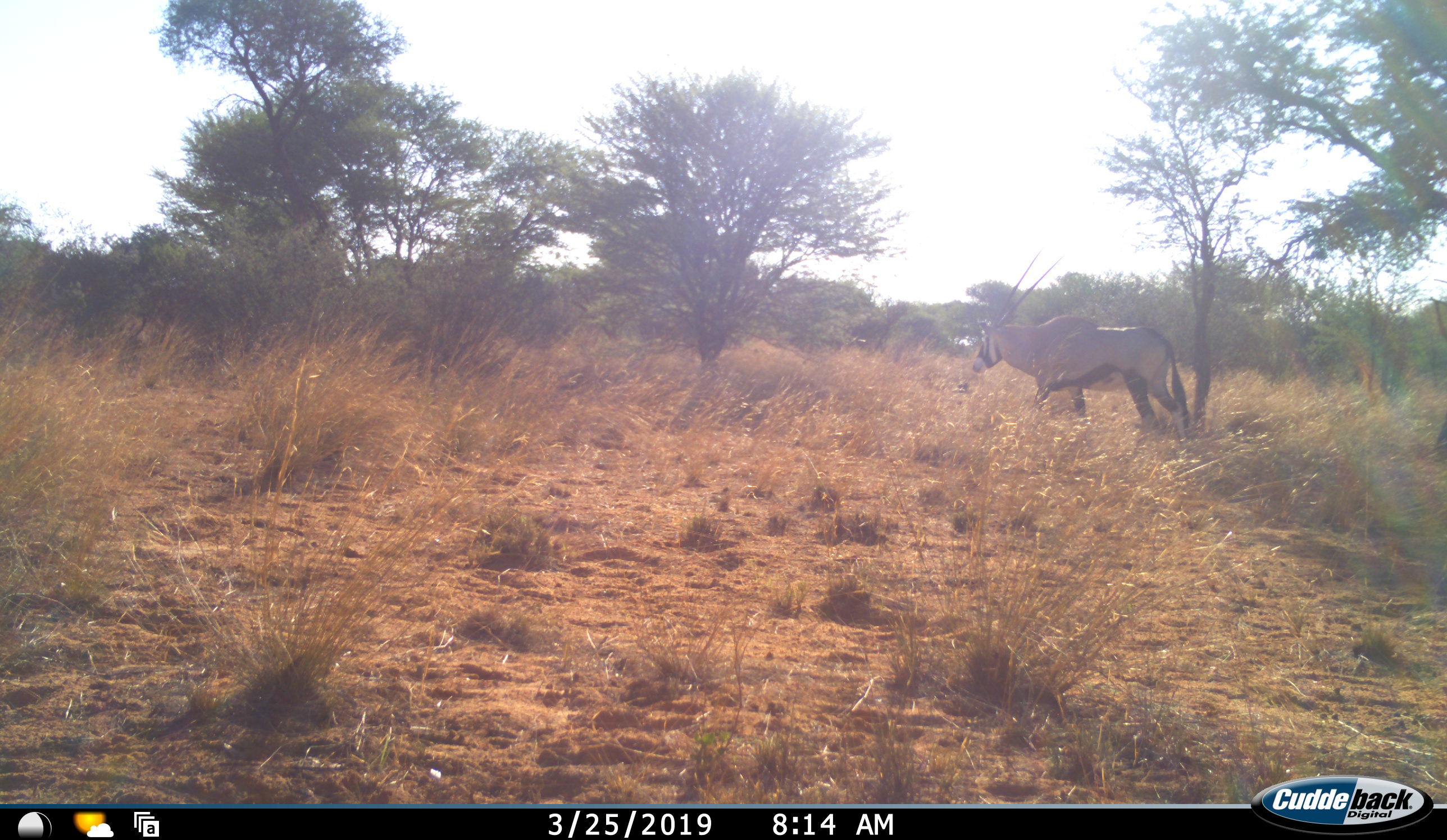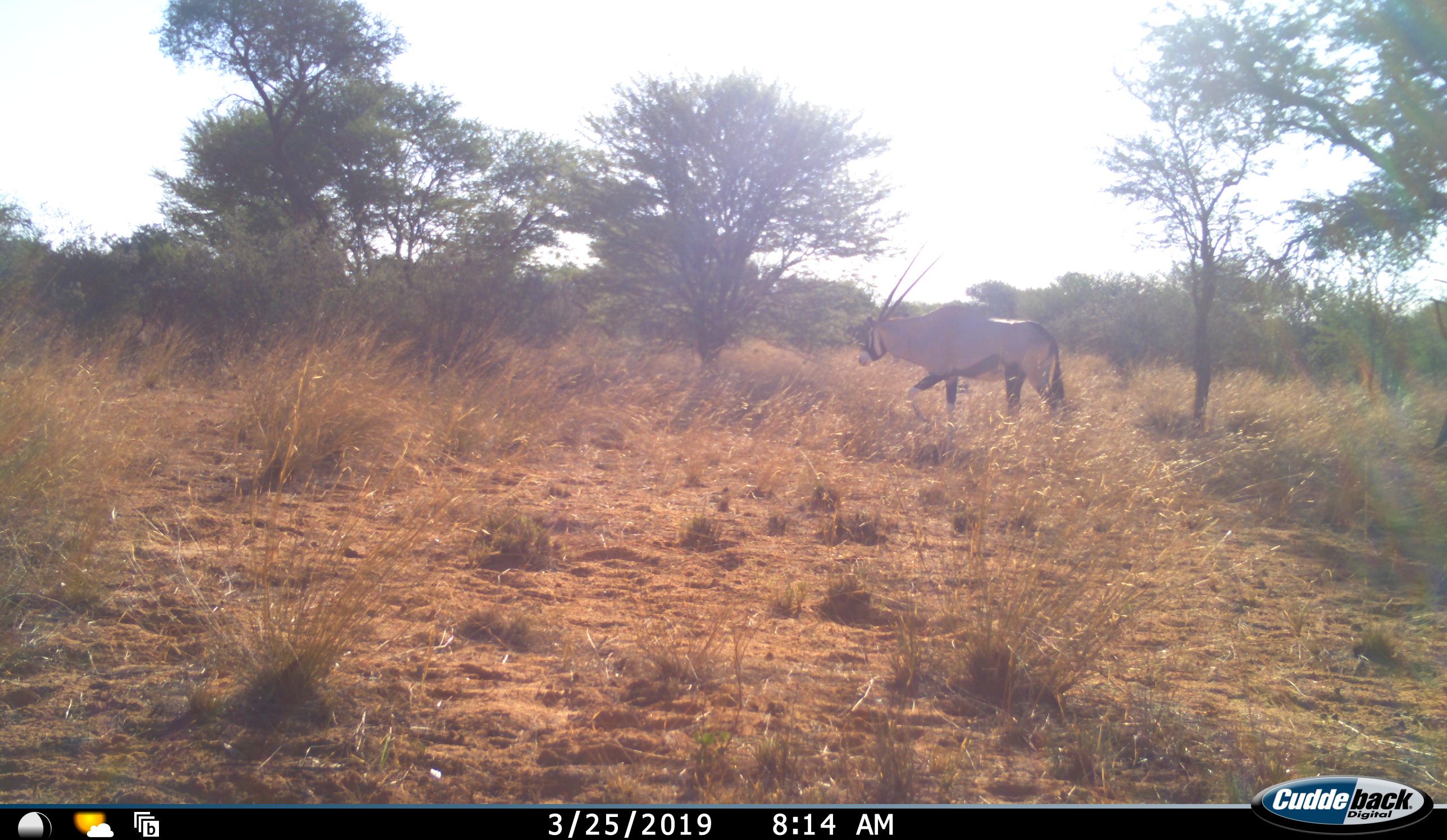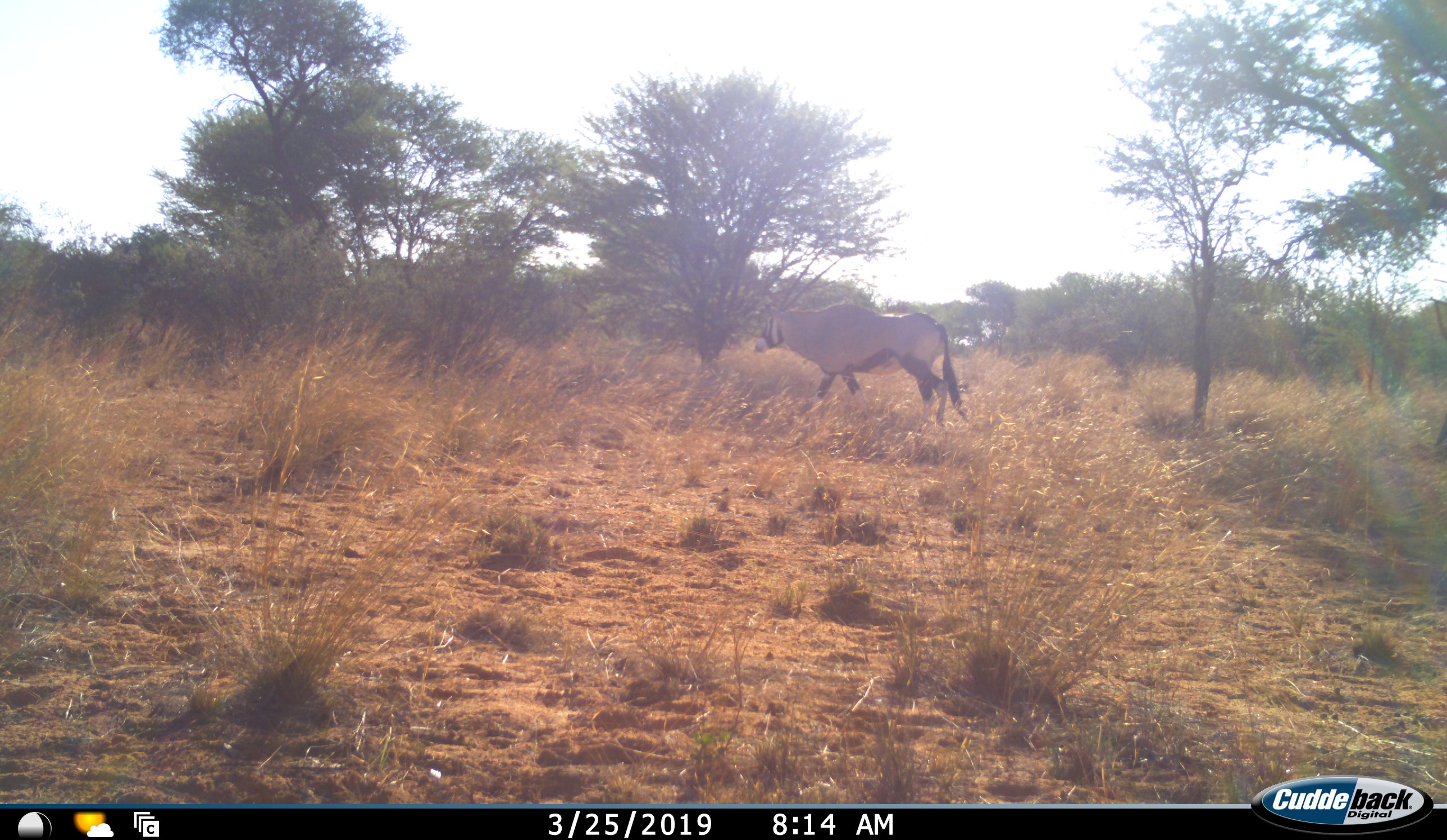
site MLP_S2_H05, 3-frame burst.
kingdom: Animalia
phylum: Chordata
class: Mammalia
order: Artiodactyla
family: Bovidae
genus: Oryx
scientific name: Oryx gazella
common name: gemsbok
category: oryx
Oryx (gemsbok) (Oryx gazella), count 1. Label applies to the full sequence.